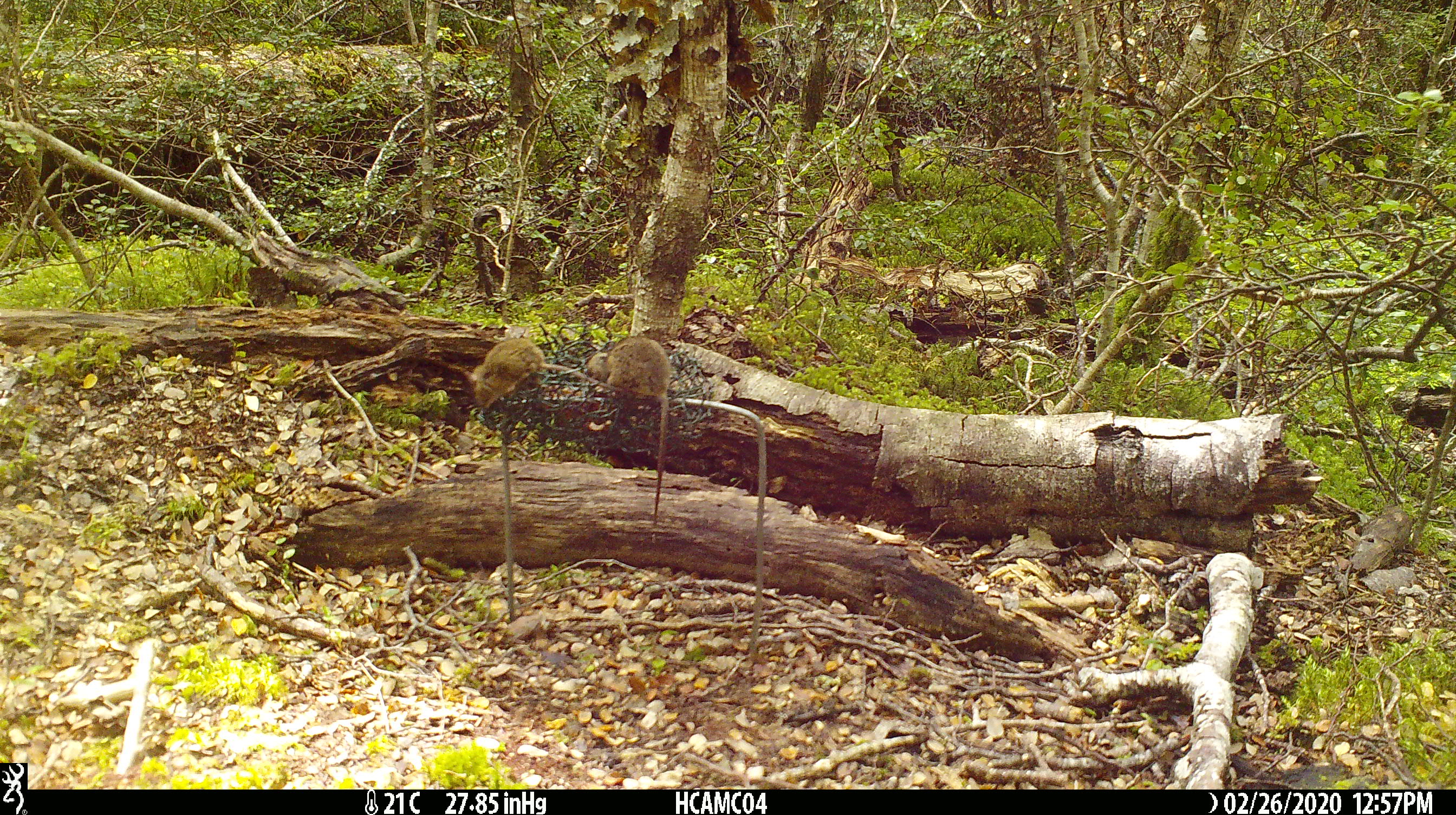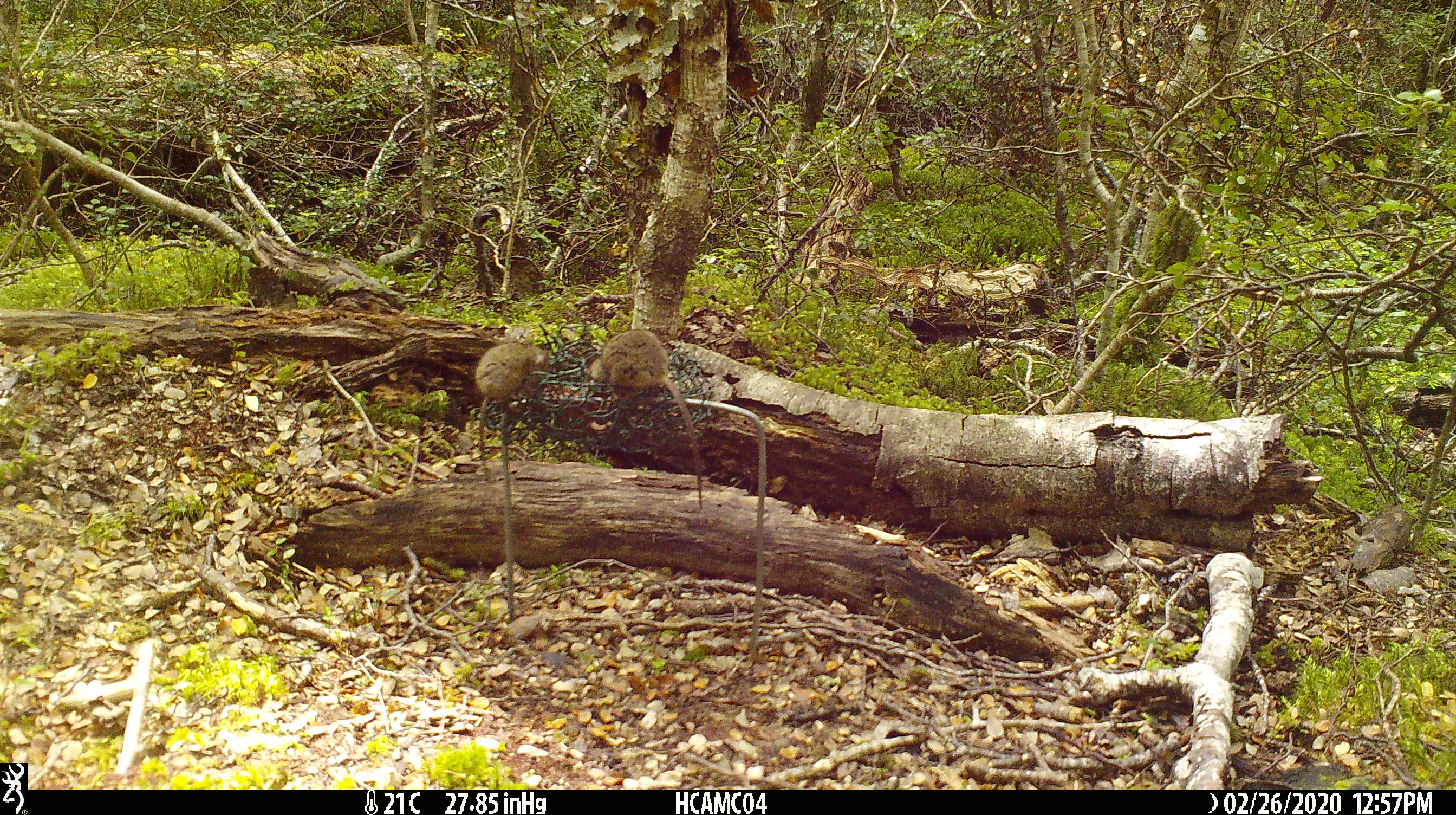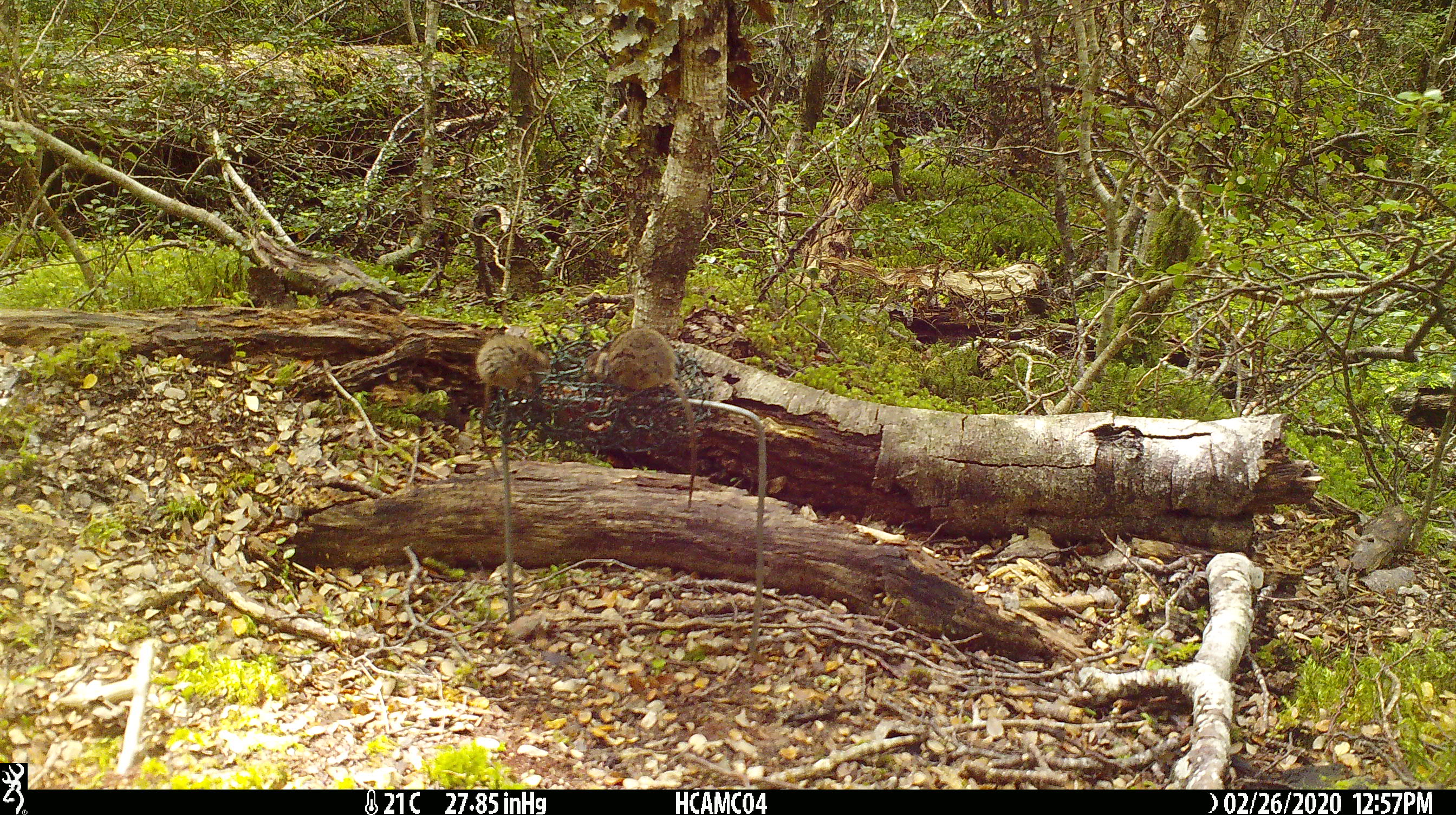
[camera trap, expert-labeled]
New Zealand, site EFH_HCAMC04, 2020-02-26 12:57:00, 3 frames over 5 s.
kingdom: Animalia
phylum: Chordata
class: Mammalia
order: Rodentia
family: Muridae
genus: Mus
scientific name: Mus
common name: mouse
Mouse (Mus).